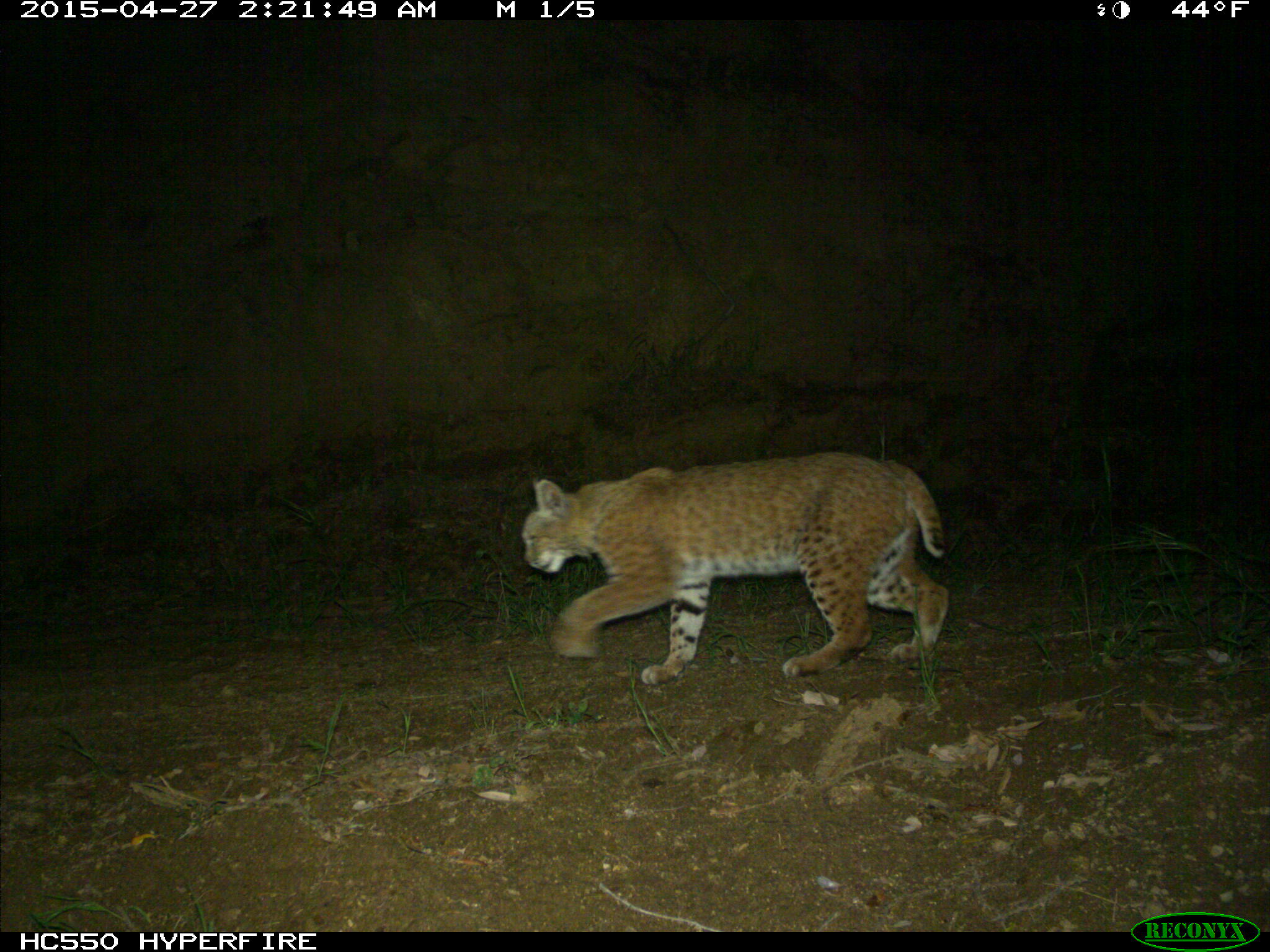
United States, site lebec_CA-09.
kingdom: Animalia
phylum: Chordata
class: Mammalia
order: Carnivora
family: Felidae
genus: Lynx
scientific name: Lynx rufus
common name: bobcat